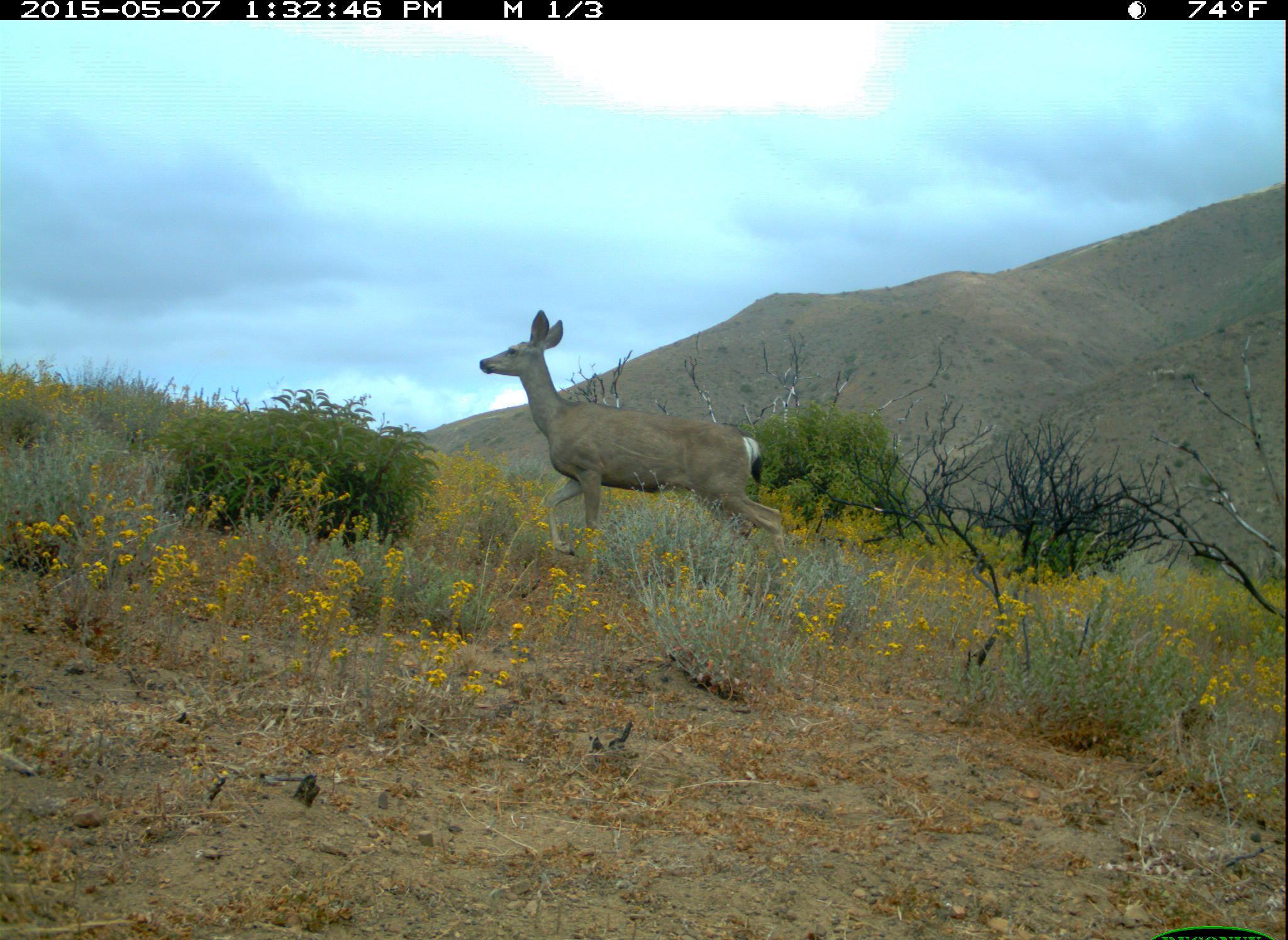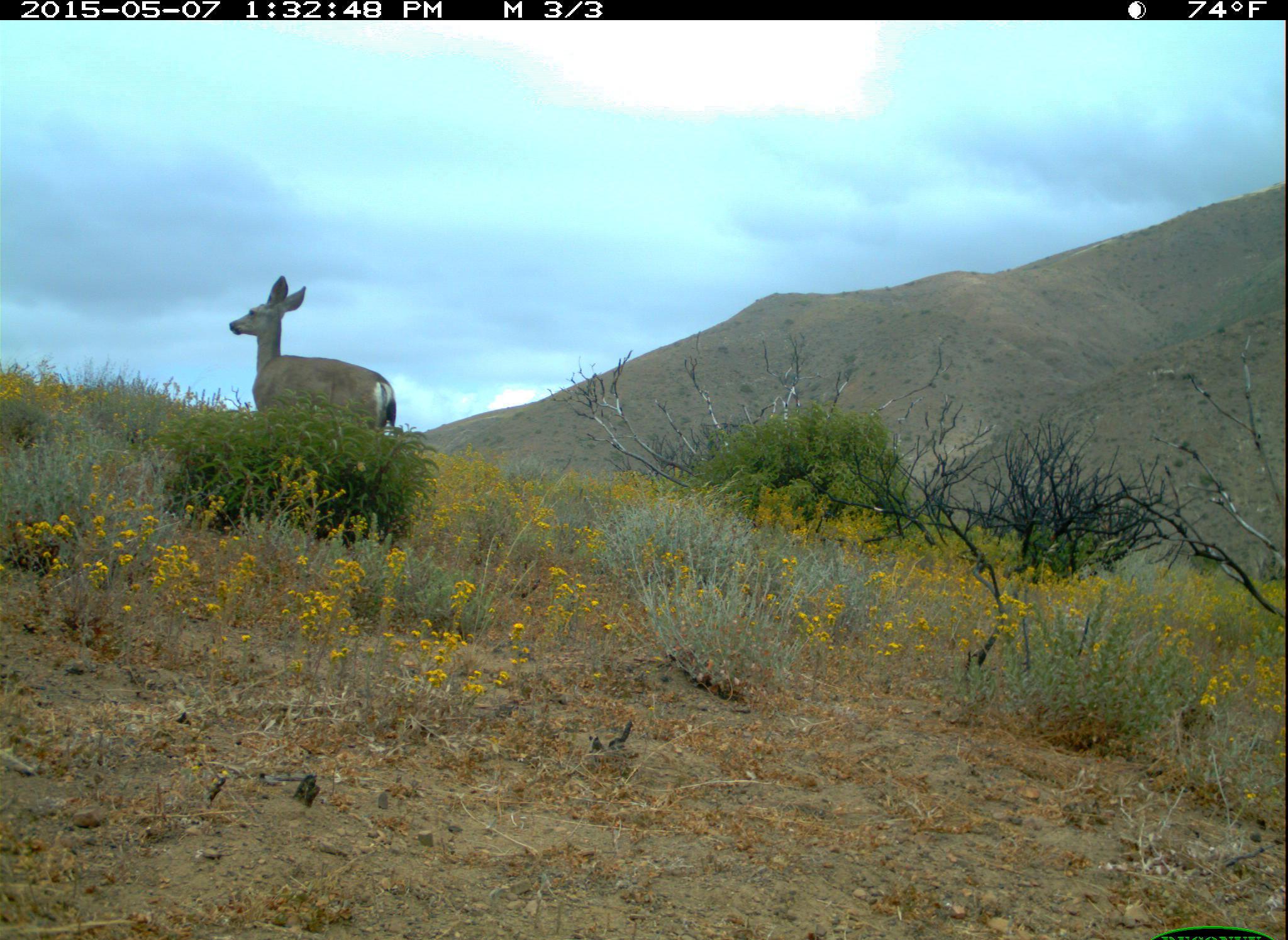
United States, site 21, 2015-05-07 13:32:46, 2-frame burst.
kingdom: Animalia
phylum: Chordata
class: Mammalia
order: Artiodactyla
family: Cervidae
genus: Odocoileus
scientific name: Odocoileus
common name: deer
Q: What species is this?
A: Deer (Odocoileus).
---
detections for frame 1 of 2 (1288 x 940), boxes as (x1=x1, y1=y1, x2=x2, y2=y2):
deer: (x1=479, y1=309, x2=796, y2=602)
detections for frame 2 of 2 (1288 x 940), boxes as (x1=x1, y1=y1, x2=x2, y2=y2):
deer: (x1=228, y1=274, x2=398, y2=436)